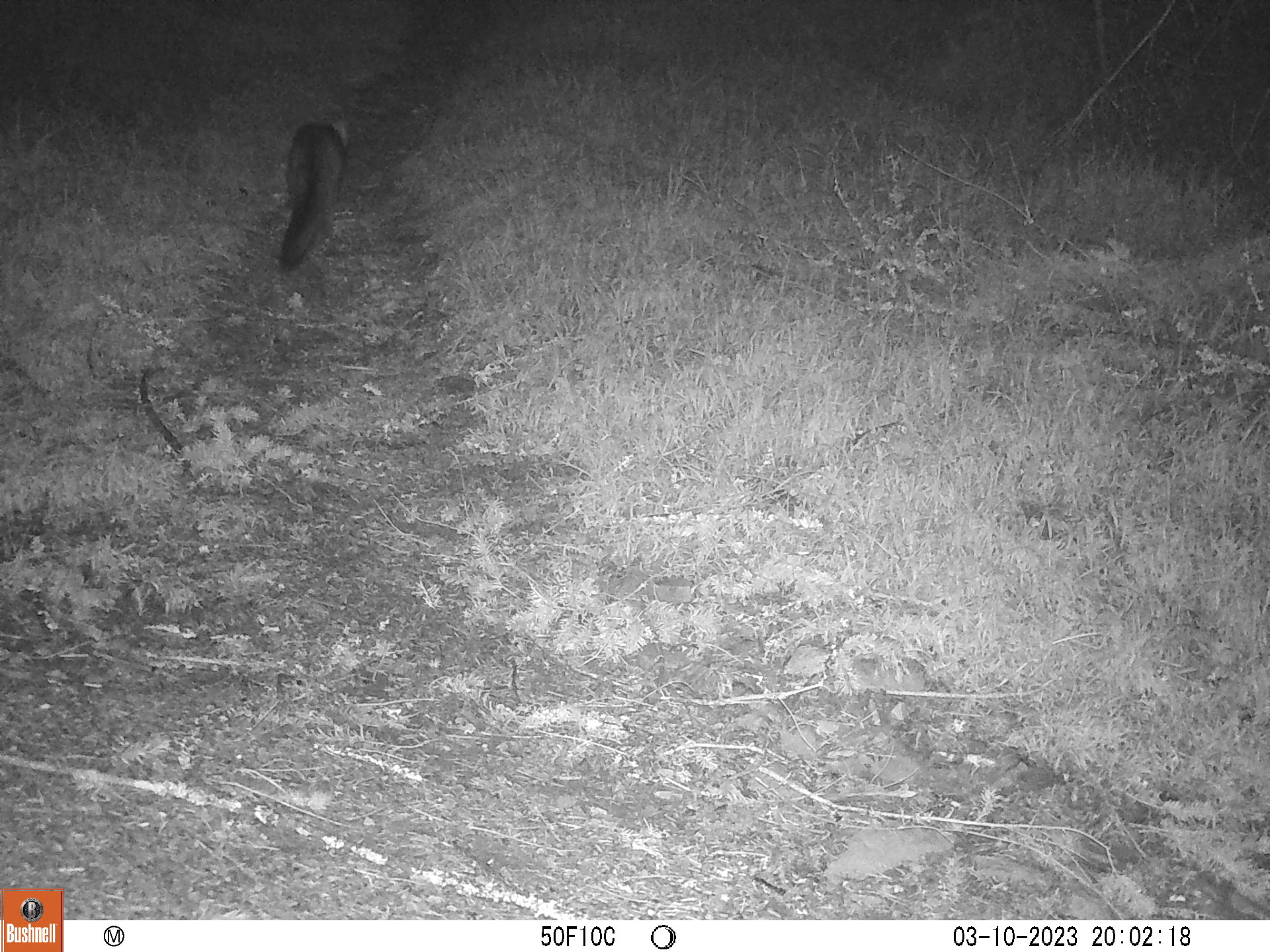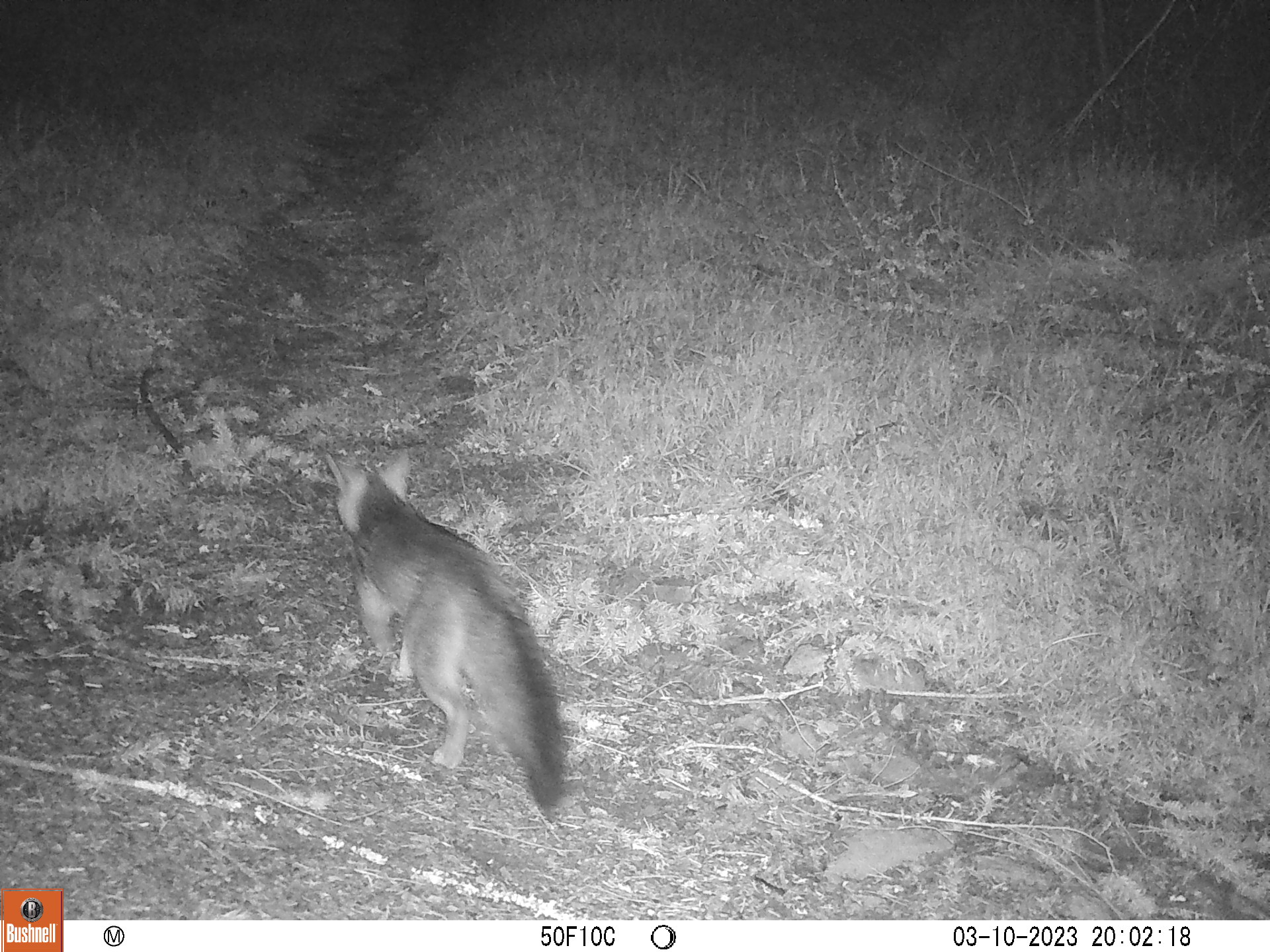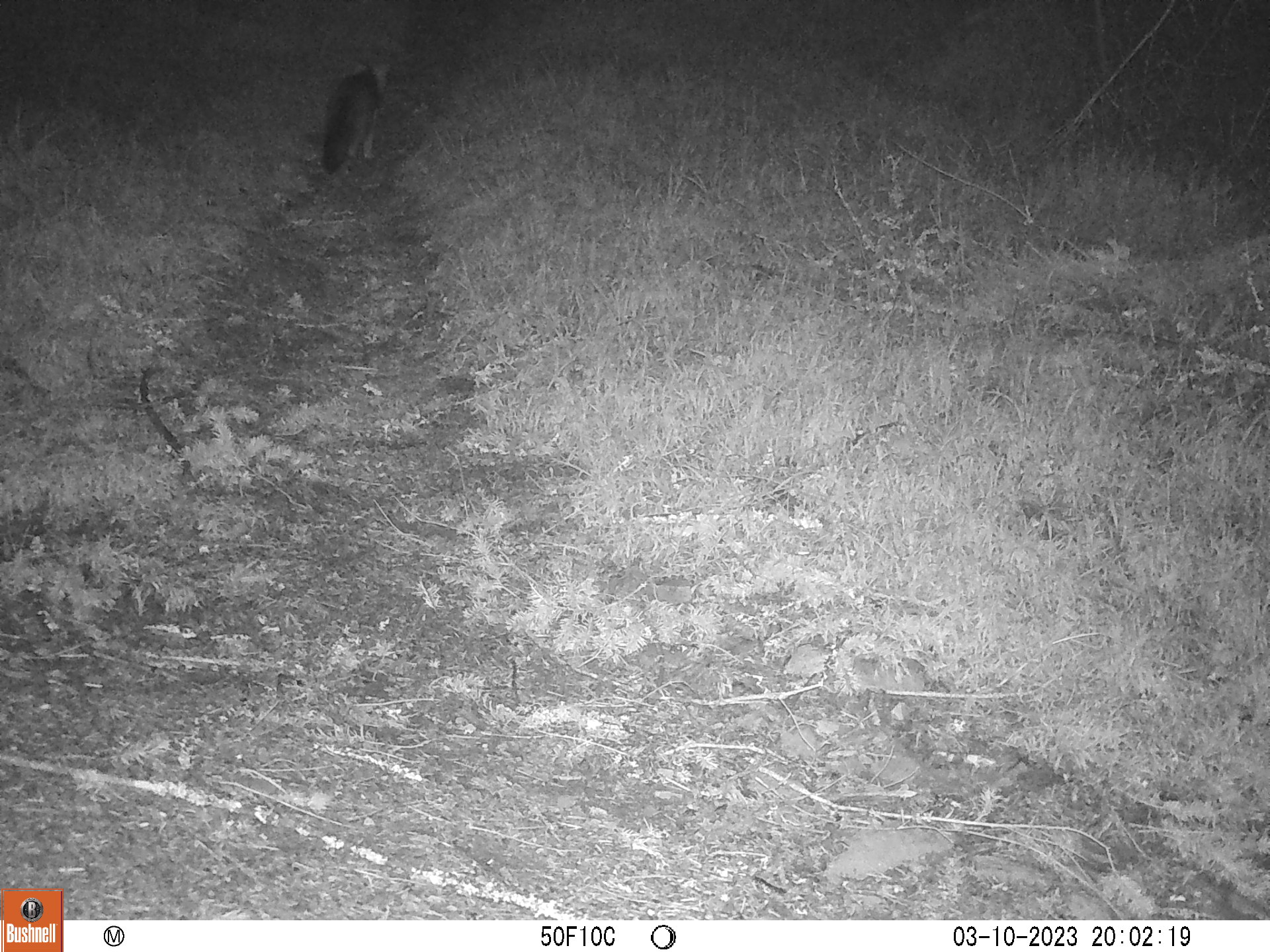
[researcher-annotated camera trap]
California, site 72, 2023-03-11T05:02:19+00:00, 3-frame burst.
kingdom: Animalia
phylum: Chordata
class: Mammalia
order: Carnivora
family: Canidae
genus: Urocyon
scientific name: Urocyon cinereoargenteus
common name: gray fox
Gray fox (Urocyon cinereoargenteus).